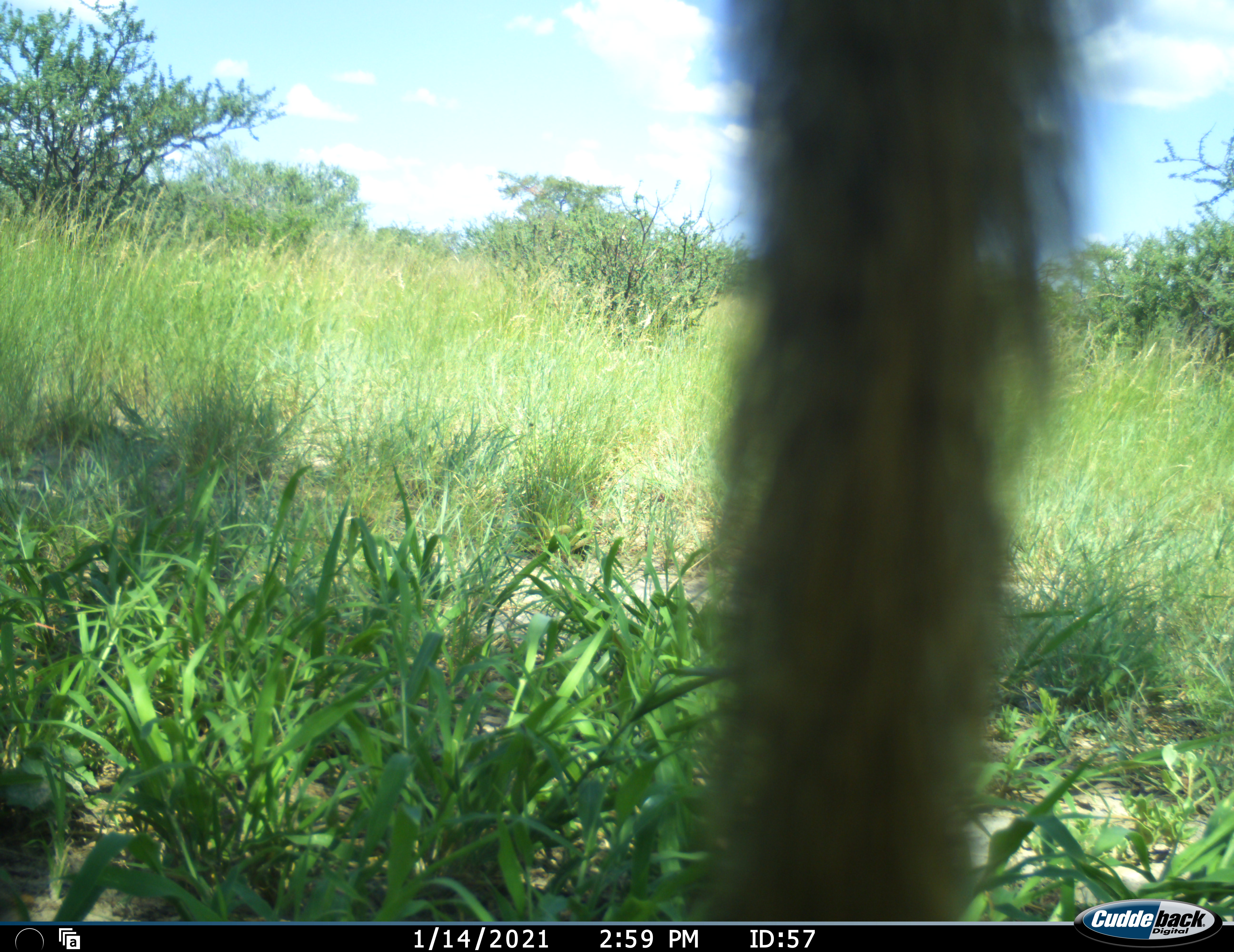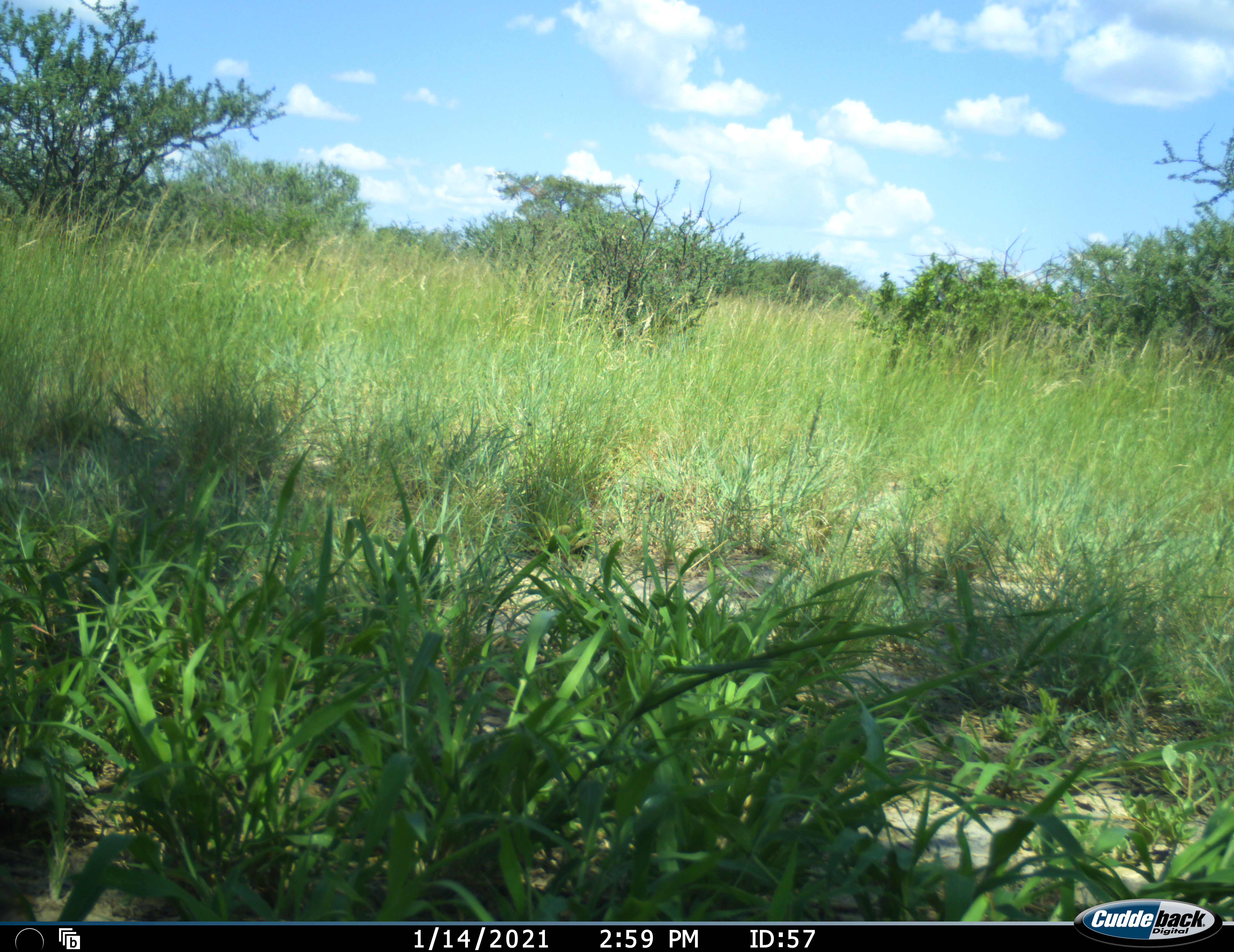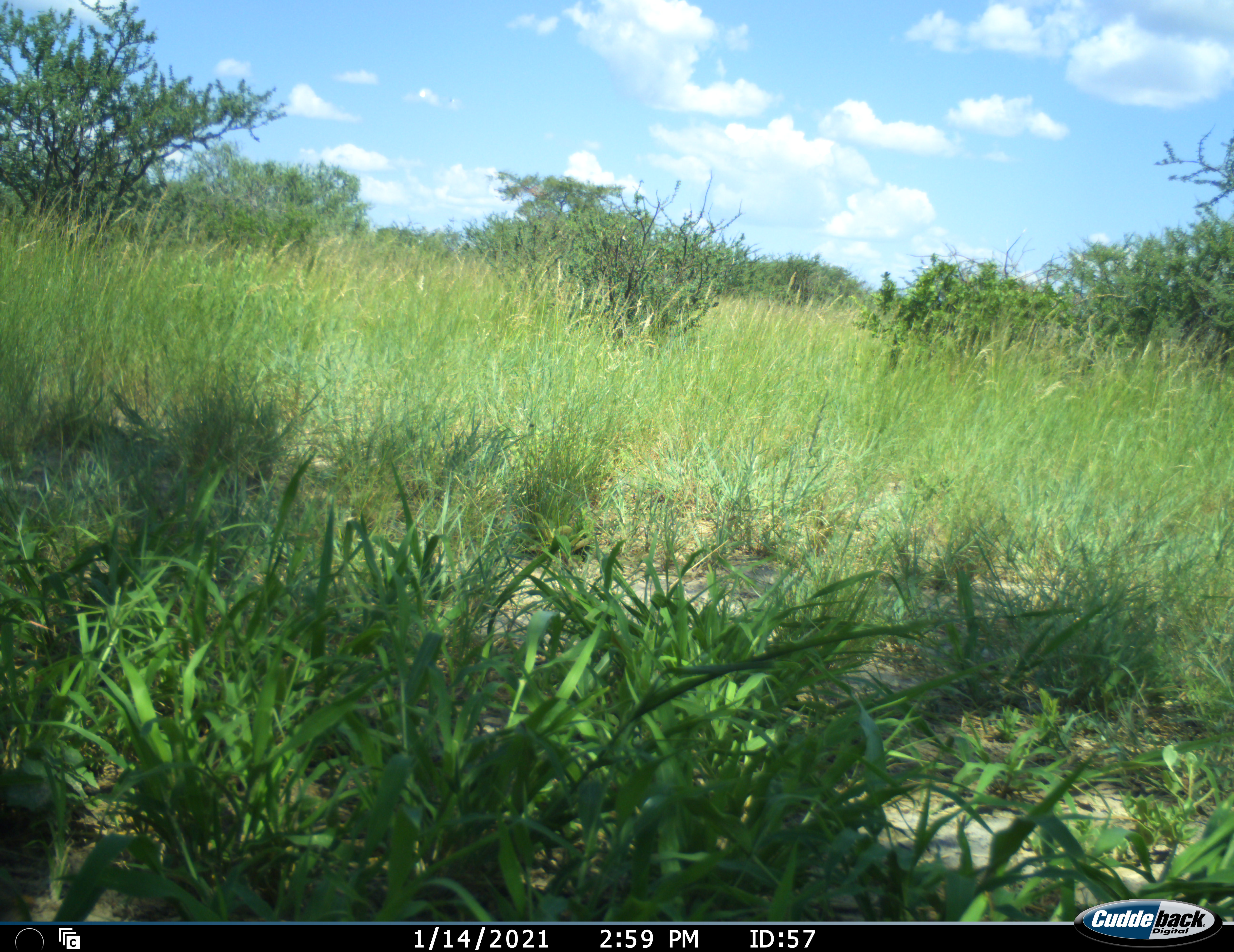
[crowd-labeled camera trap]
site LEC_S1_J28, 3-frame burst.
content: unidentified animal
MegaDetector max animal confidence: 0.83